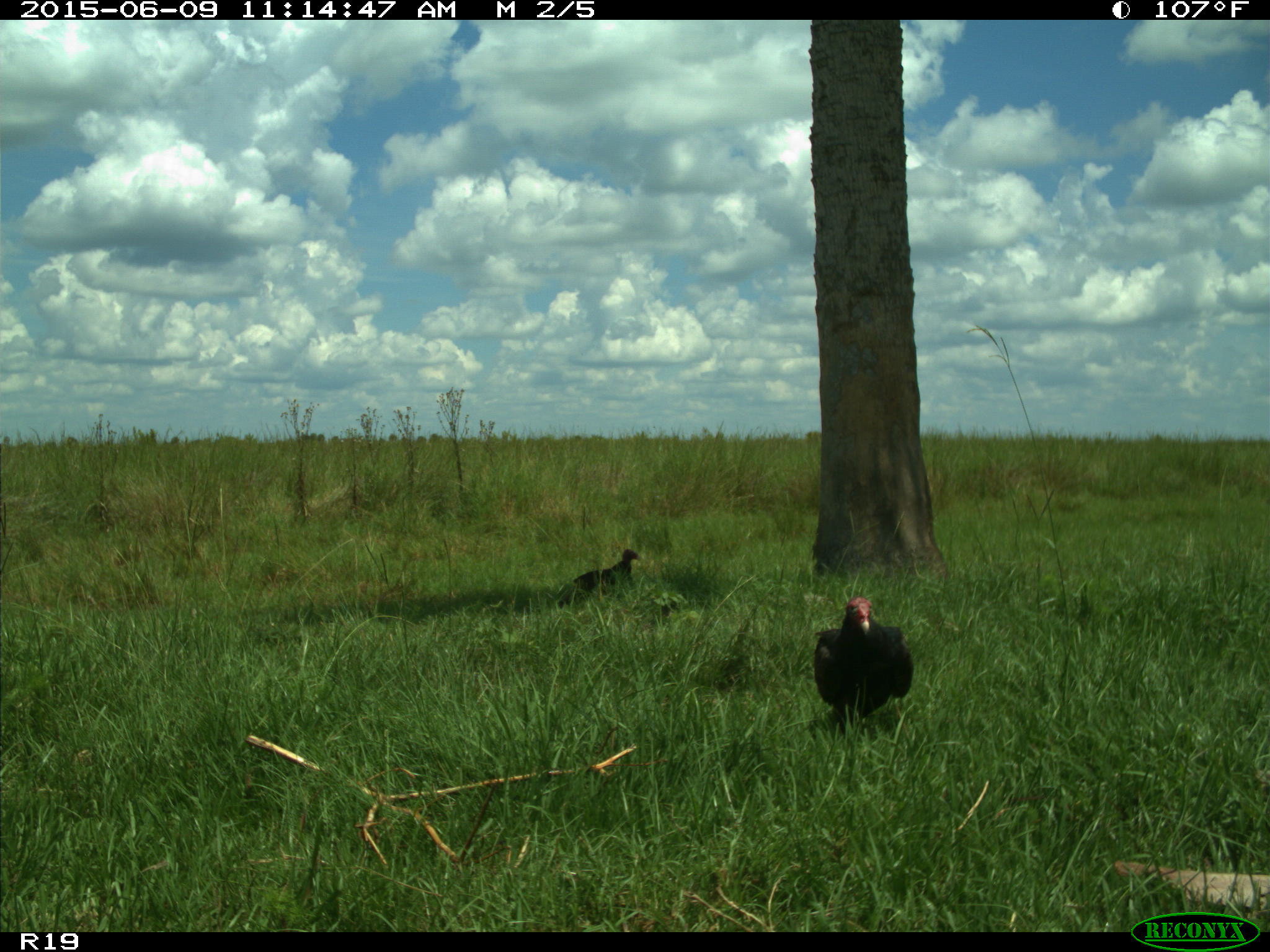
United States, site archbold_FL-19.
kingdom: Animalia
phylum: Chordata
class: Aves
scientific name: Aves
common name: birds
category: unidentified bird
Unidentified bird (birds) (Aves).